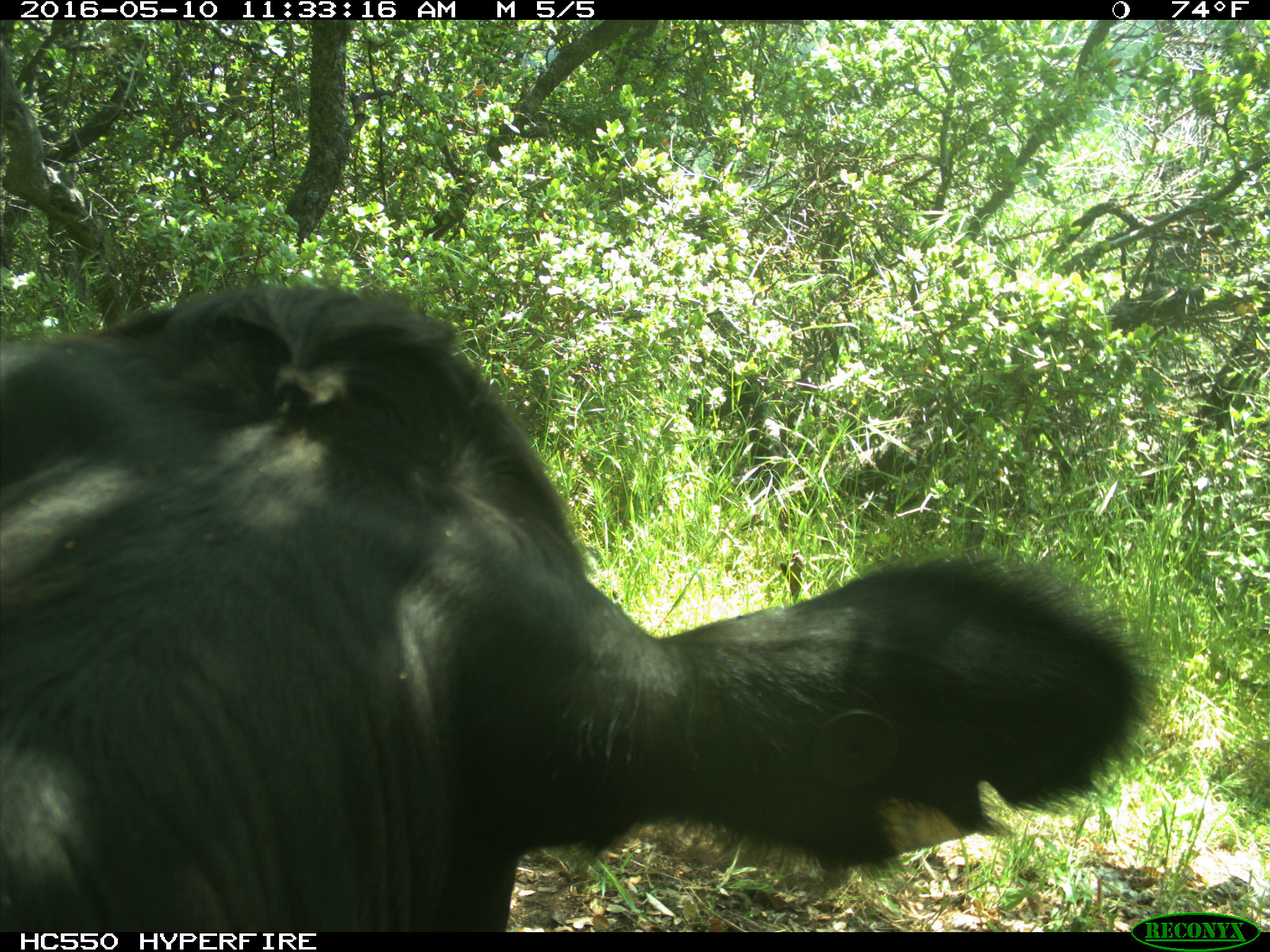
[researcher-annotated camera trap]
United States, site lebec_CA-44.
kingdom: Animalia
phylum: Chordata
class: Mammalia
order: Artiodactyla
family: Bovidae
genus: Bos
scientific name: Bos taurus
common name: domestic cow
Bos taurus (domestic cow).